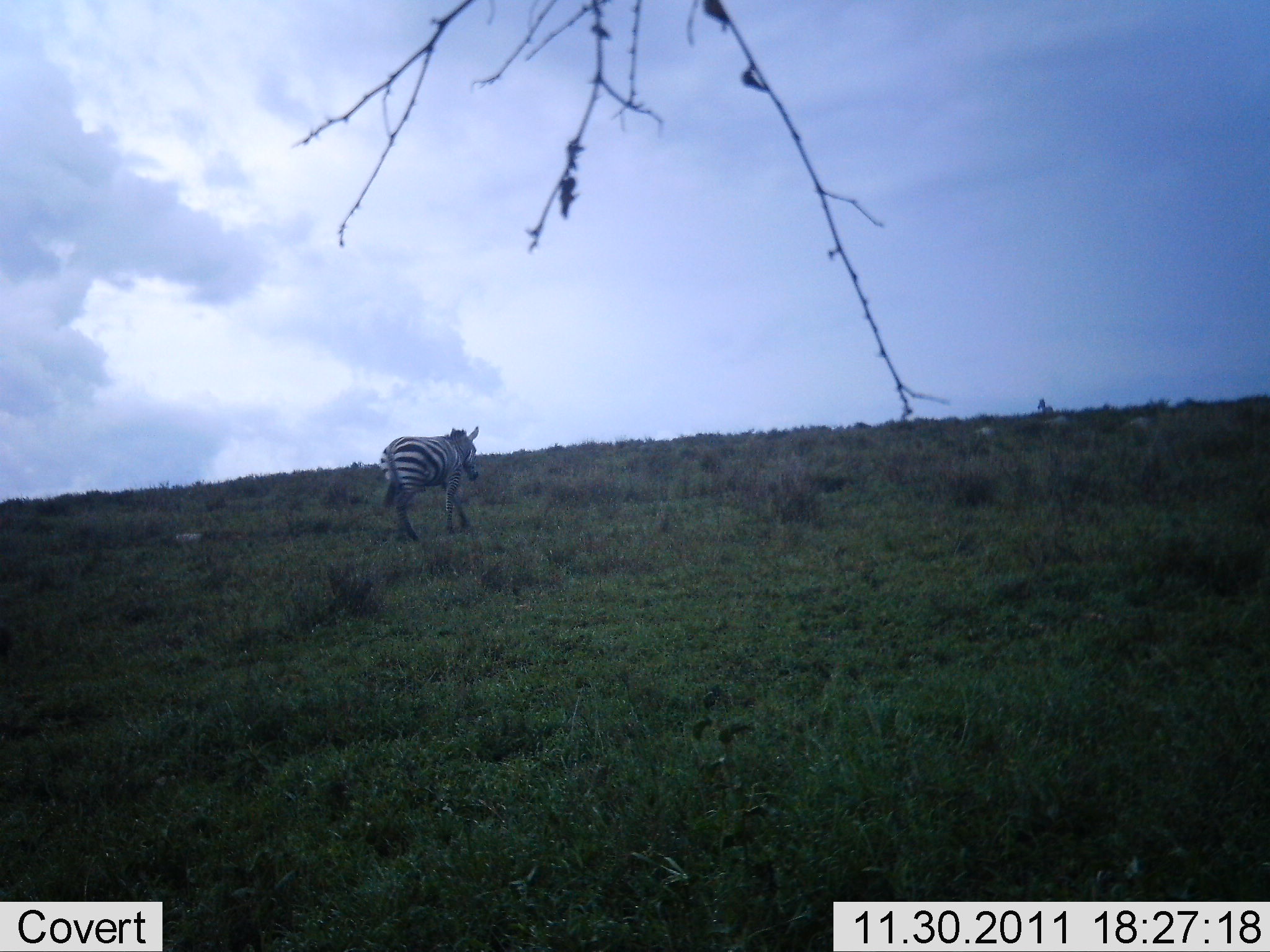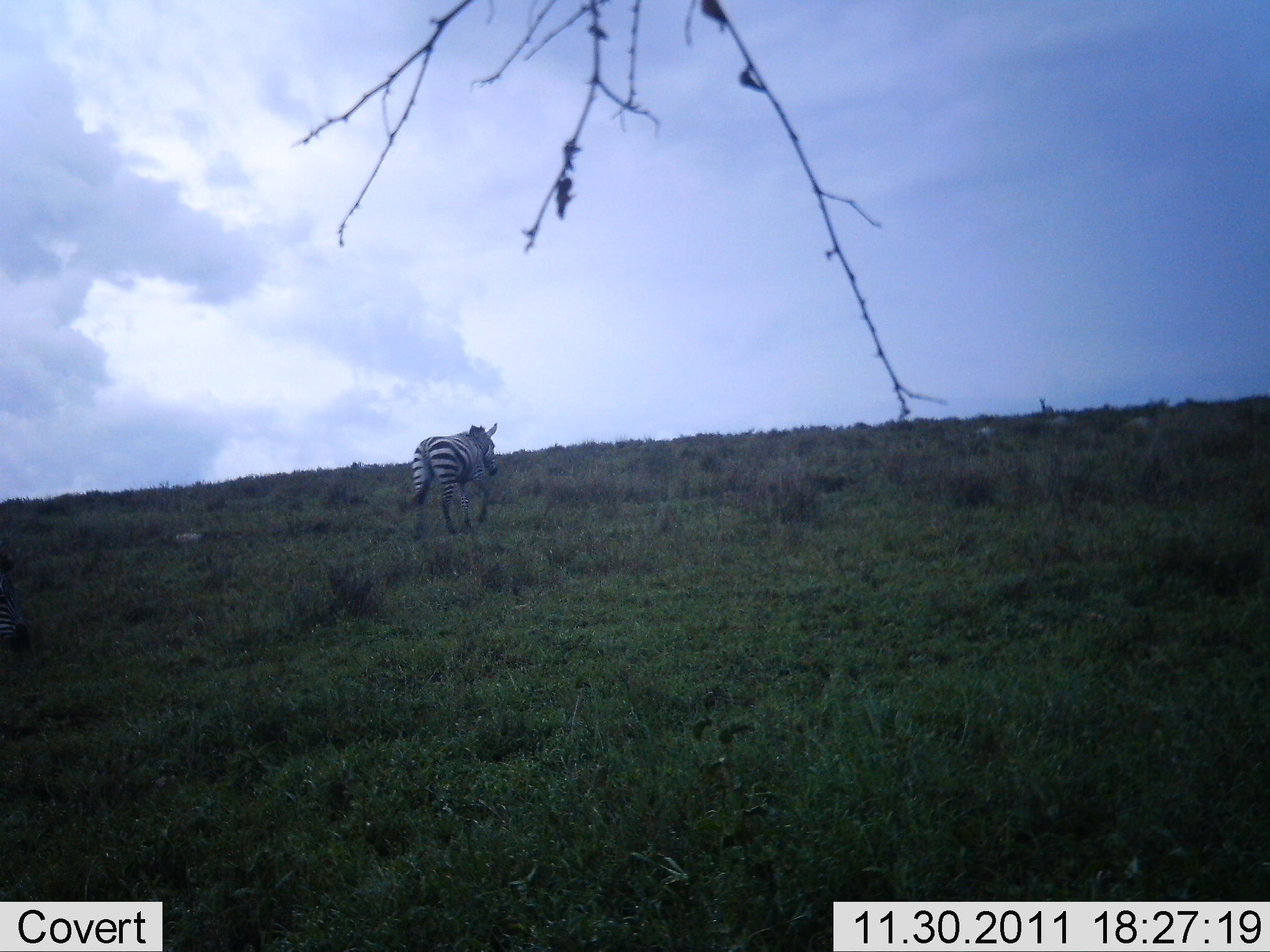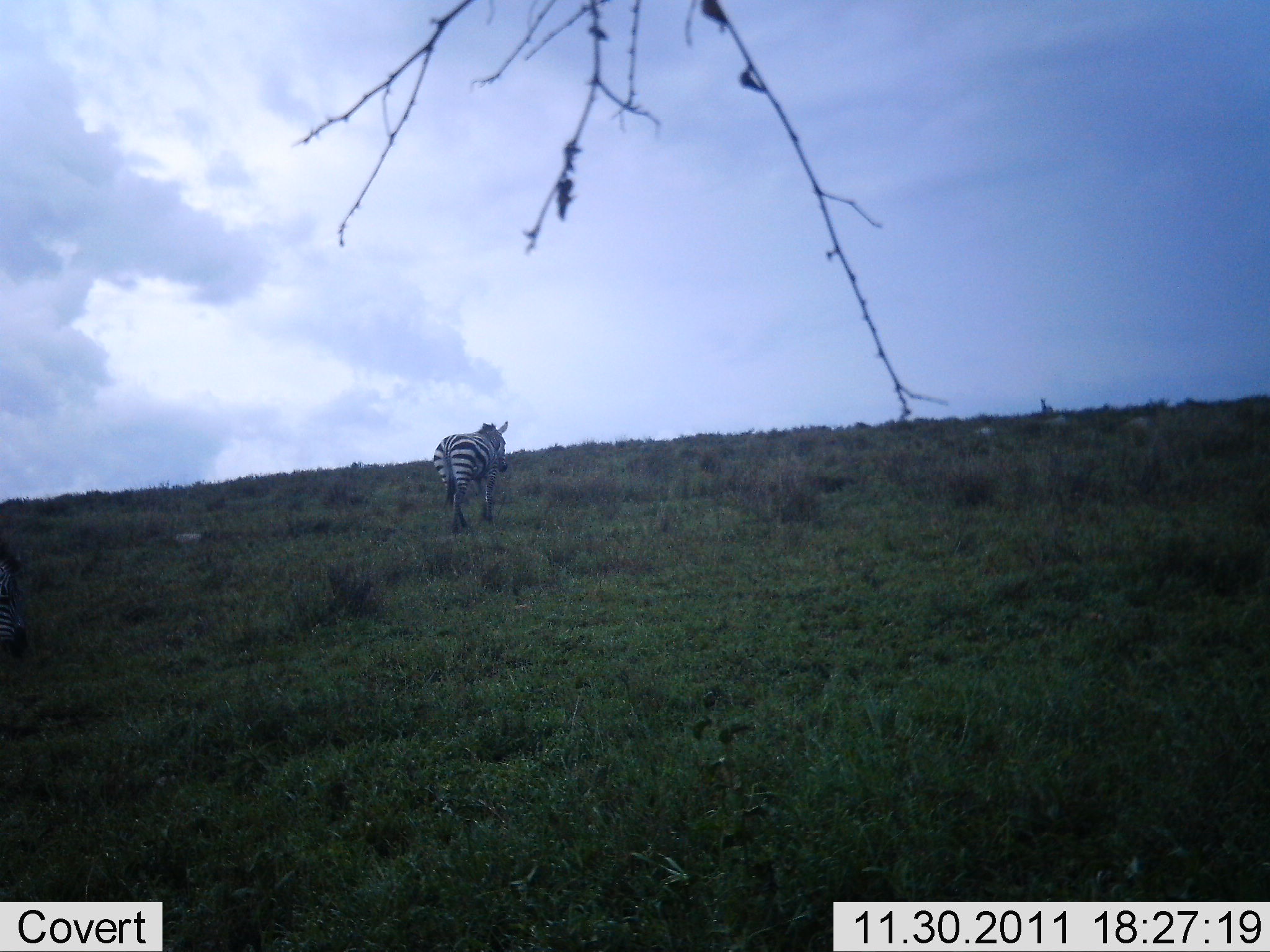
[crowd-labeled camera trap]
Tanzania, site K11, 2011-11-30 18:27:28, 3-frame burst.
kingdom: Animalia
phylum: Chordata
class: Mammalia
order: Perissodactyla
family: Equidae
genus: Equus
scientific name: Equus quagga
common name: plains zebra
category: zebra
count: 1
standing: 5%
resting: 0%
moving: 100%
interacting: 0%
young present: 0%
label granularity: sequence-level